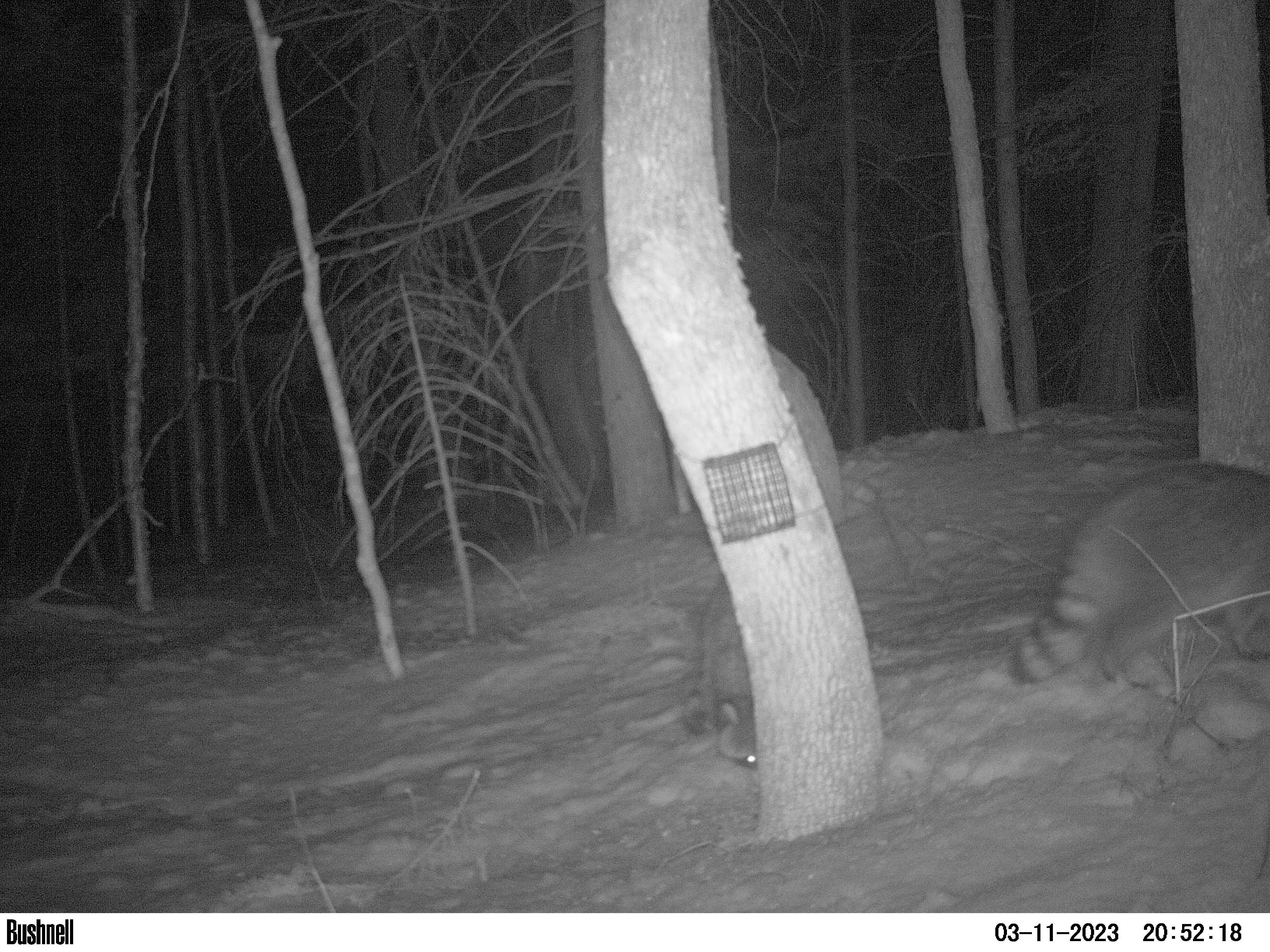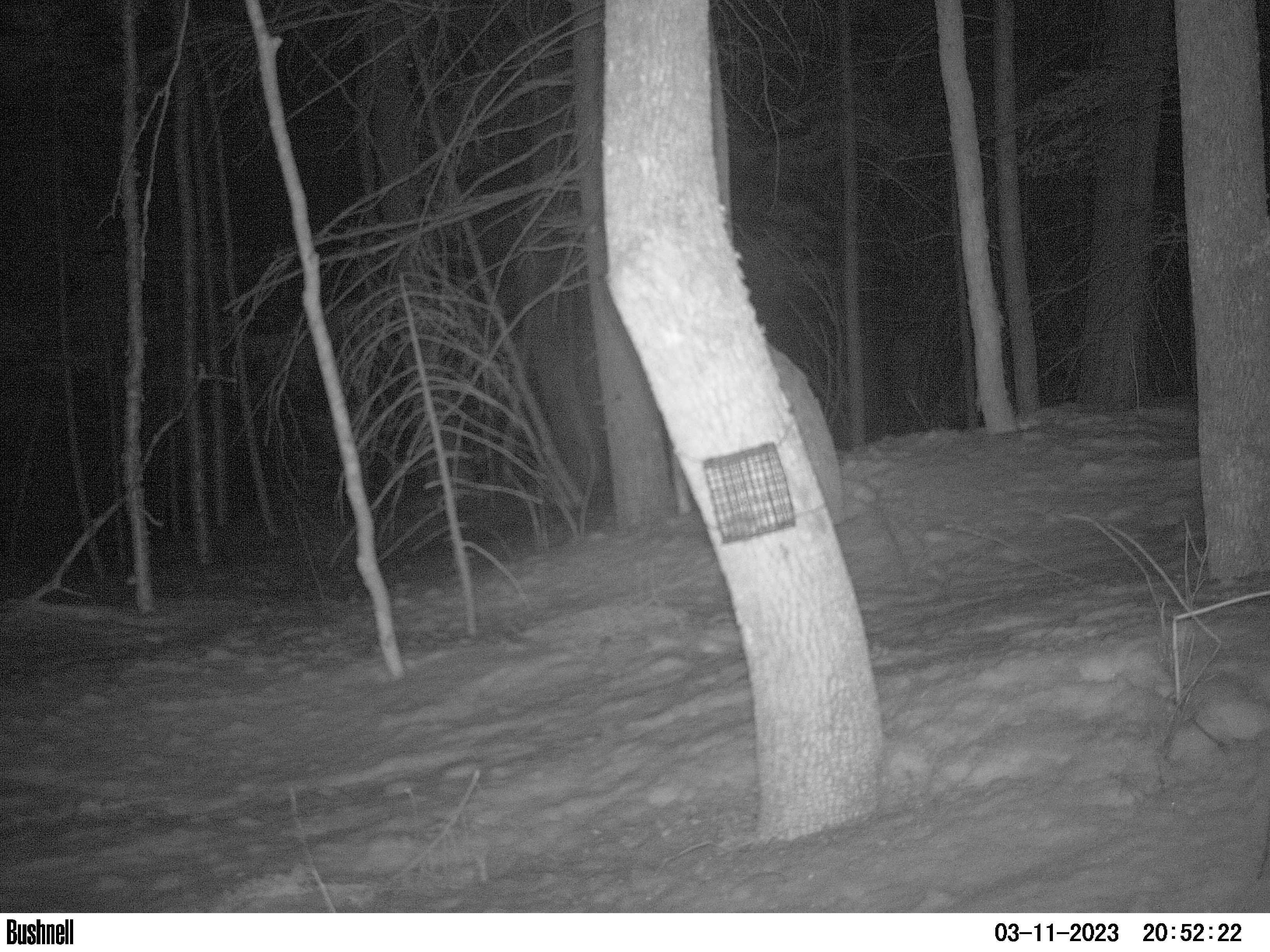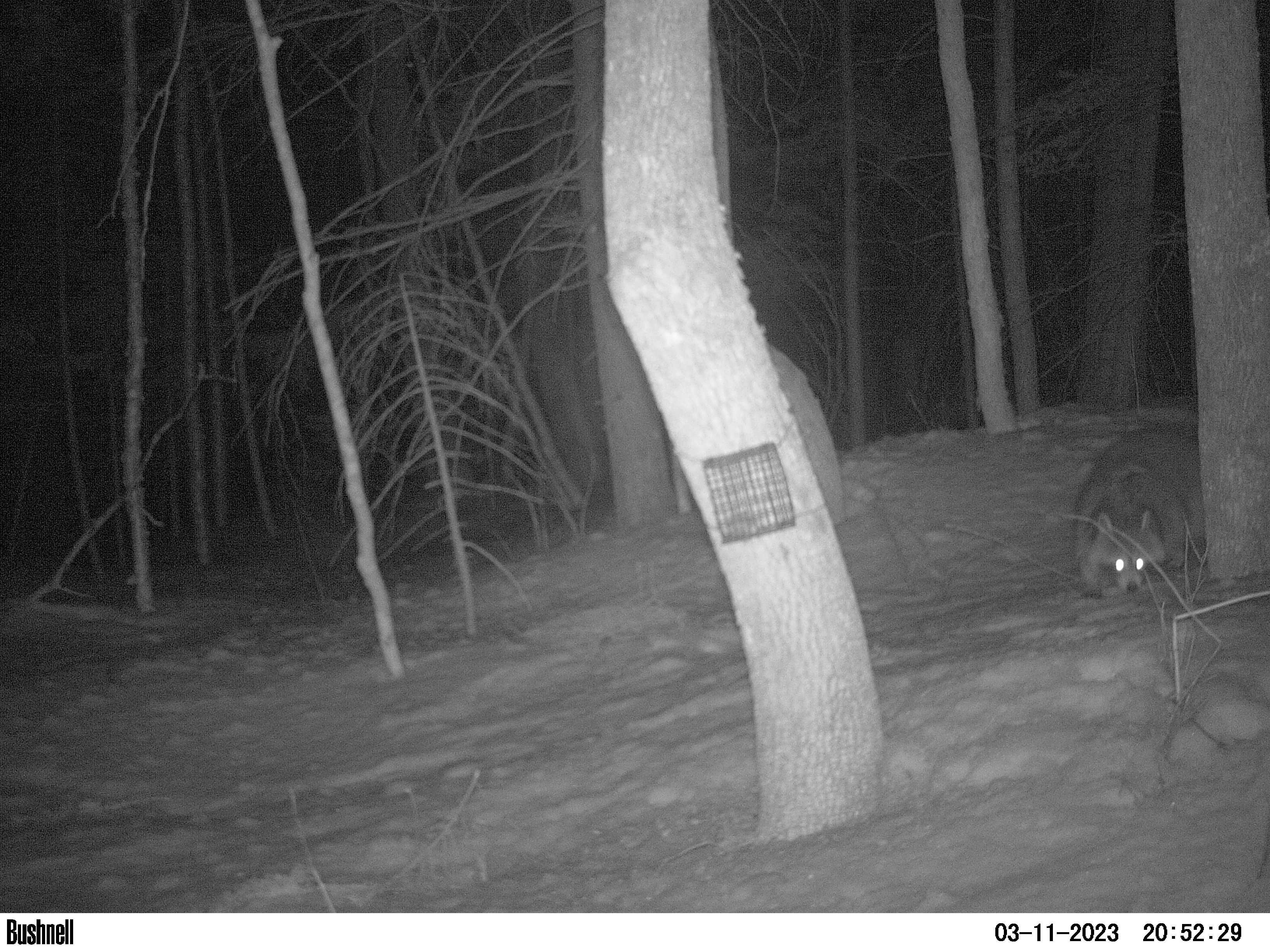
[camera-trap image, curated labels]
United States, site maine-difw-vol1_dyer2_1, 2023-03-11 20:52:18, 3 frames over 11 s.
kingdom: Animalia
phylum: Chordata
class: Mammalia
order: Carnivora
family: Procyonidae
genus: Procyon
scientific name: Procyon lotor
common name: raccoon